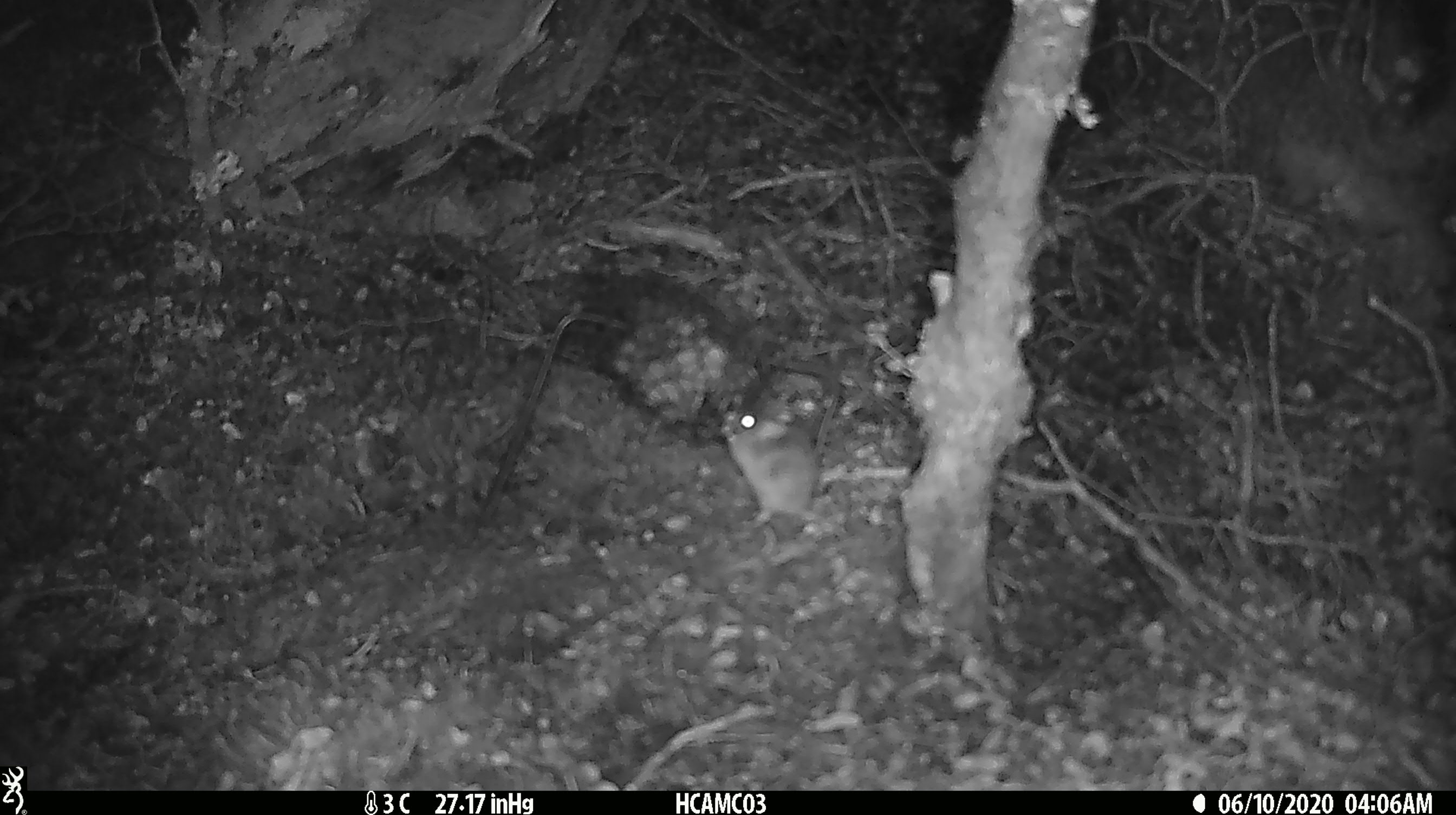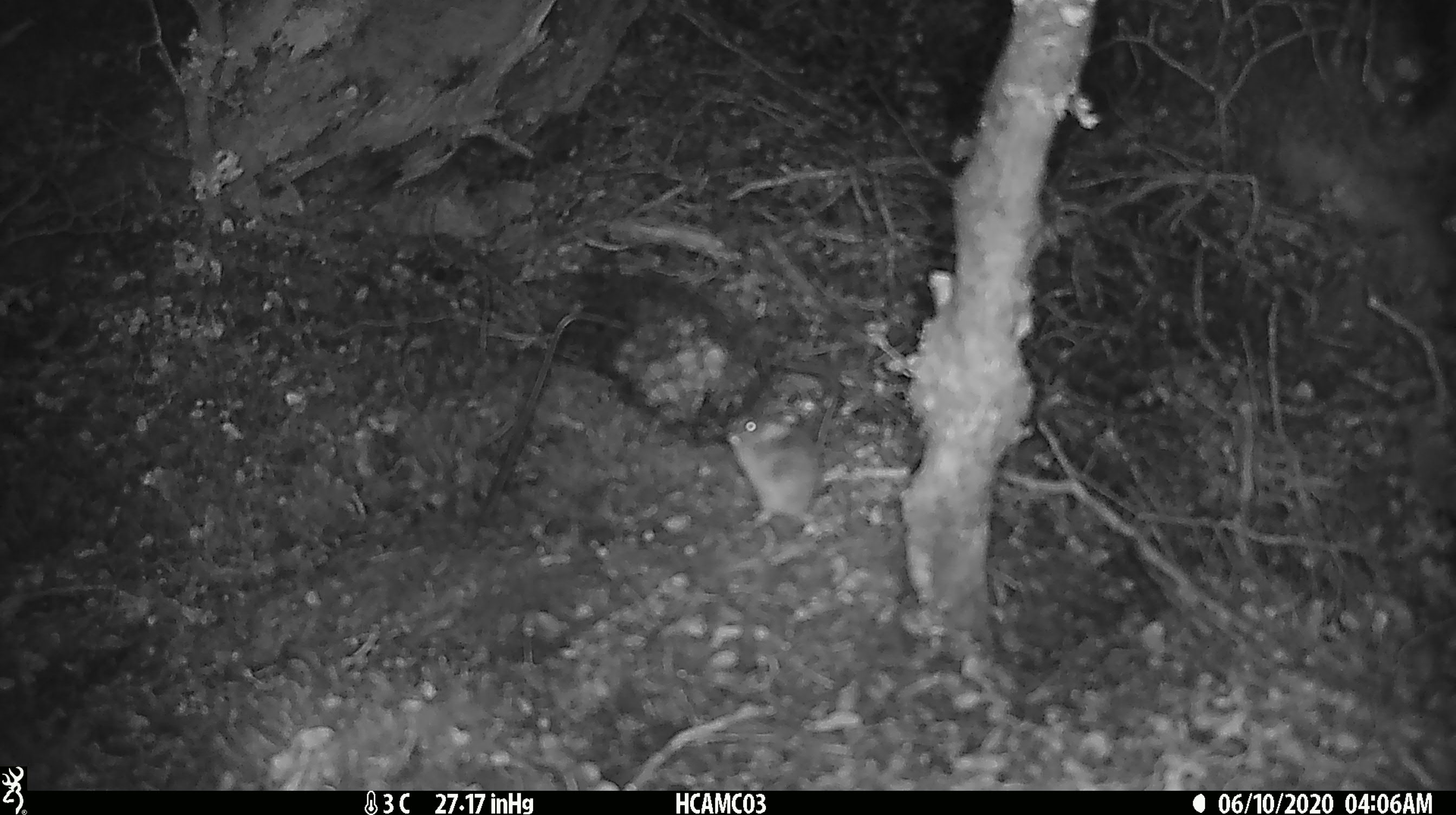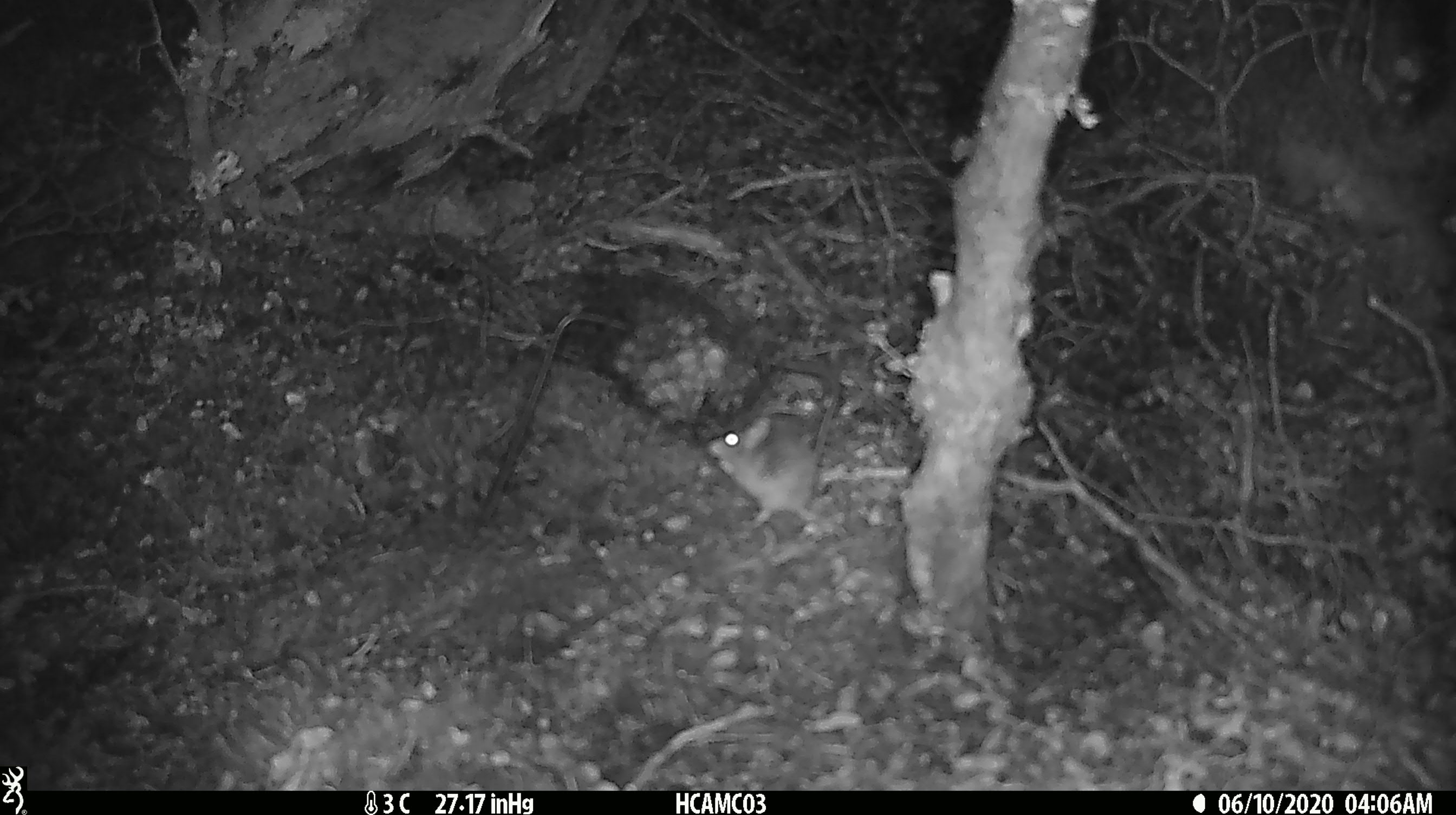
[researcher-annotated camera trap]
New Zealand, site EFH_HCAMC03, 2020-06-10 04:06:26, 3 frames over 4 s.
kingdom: Animalia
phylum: Chordata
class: Mammalia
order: Rodentia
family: Muridae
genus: Mus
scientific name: Mus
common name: mouse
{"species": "mouse (Mus)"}